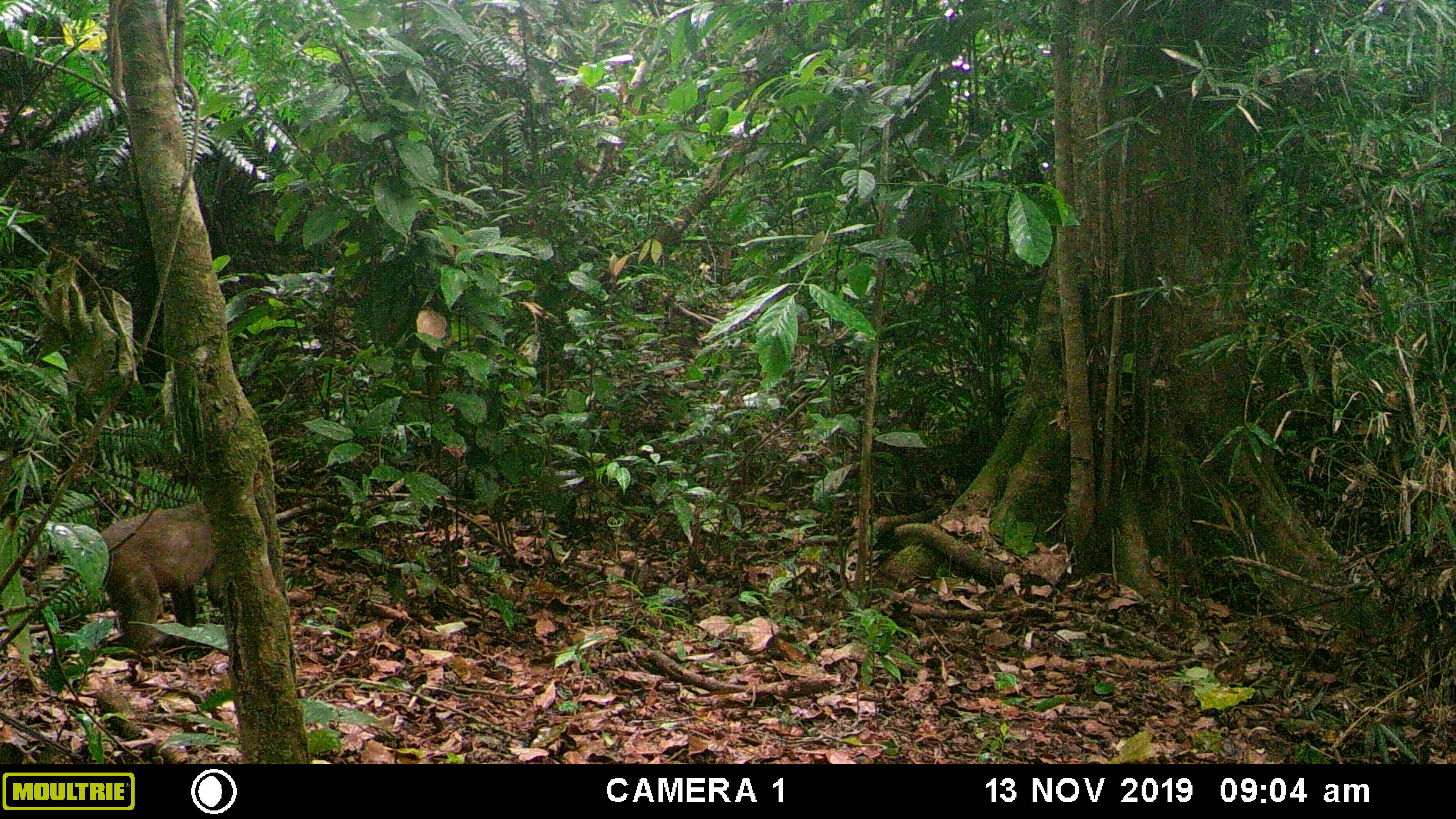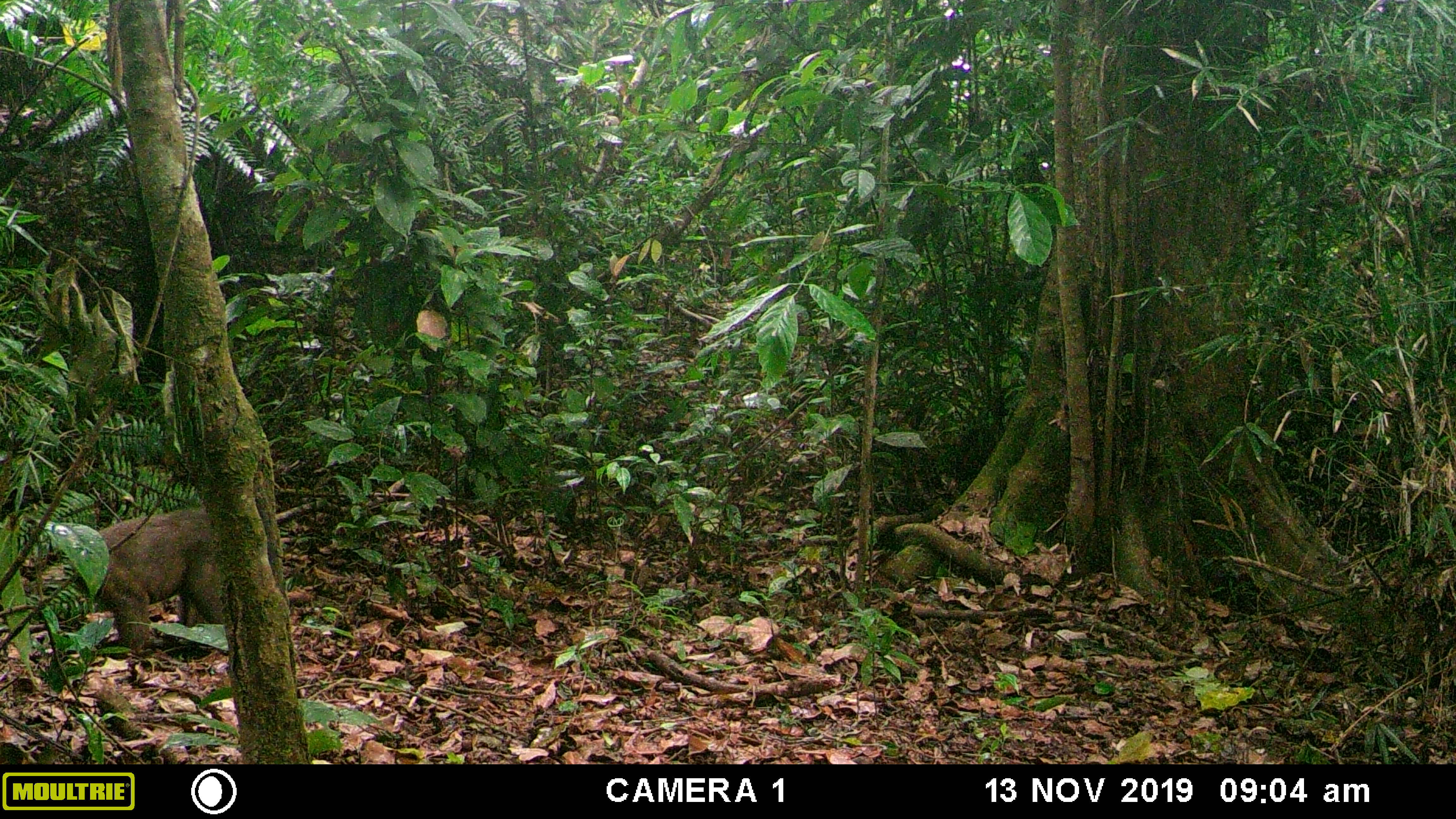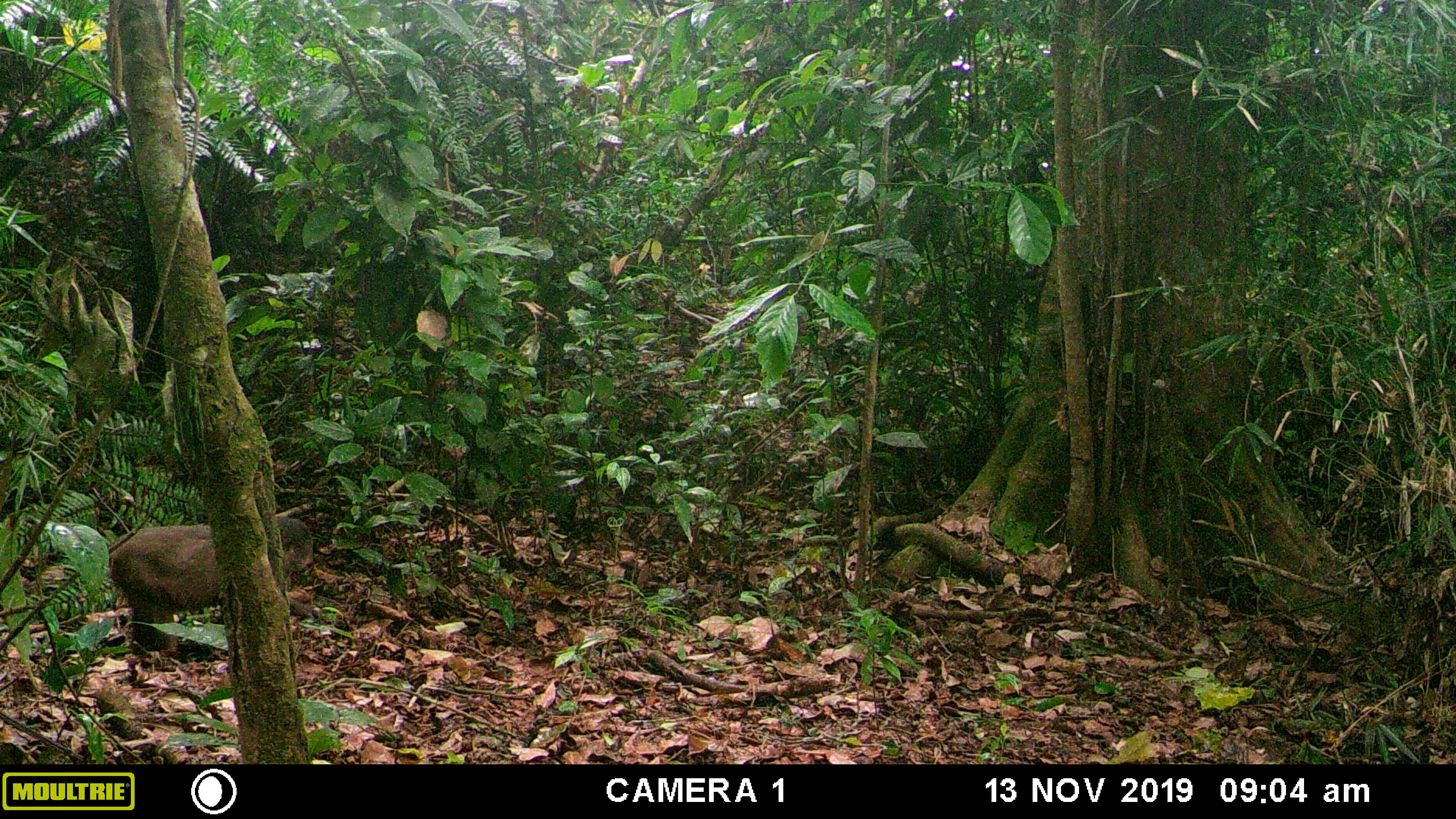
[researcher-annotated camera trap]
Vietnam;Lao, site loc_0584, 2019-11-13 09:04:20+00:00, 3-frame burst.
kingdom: Animalia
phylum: Chordata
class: Mammalia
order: Primates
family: Cercopithecidae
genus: Macaca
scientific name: Macaca arctoides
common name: stump-tailed macaque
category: stump tailed macaque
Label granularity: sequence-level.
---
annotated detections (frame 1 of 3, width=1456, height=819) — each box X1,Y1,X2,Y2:
stump tailed macaque: 100,500,221,651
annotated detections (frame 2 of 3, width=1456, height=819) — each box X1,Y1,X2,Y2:
stump tailed macaque: 74,505,226,650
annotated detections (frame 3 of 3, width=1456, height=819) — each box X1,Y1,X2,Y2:
stump tailed macaque: 108,516,312,649